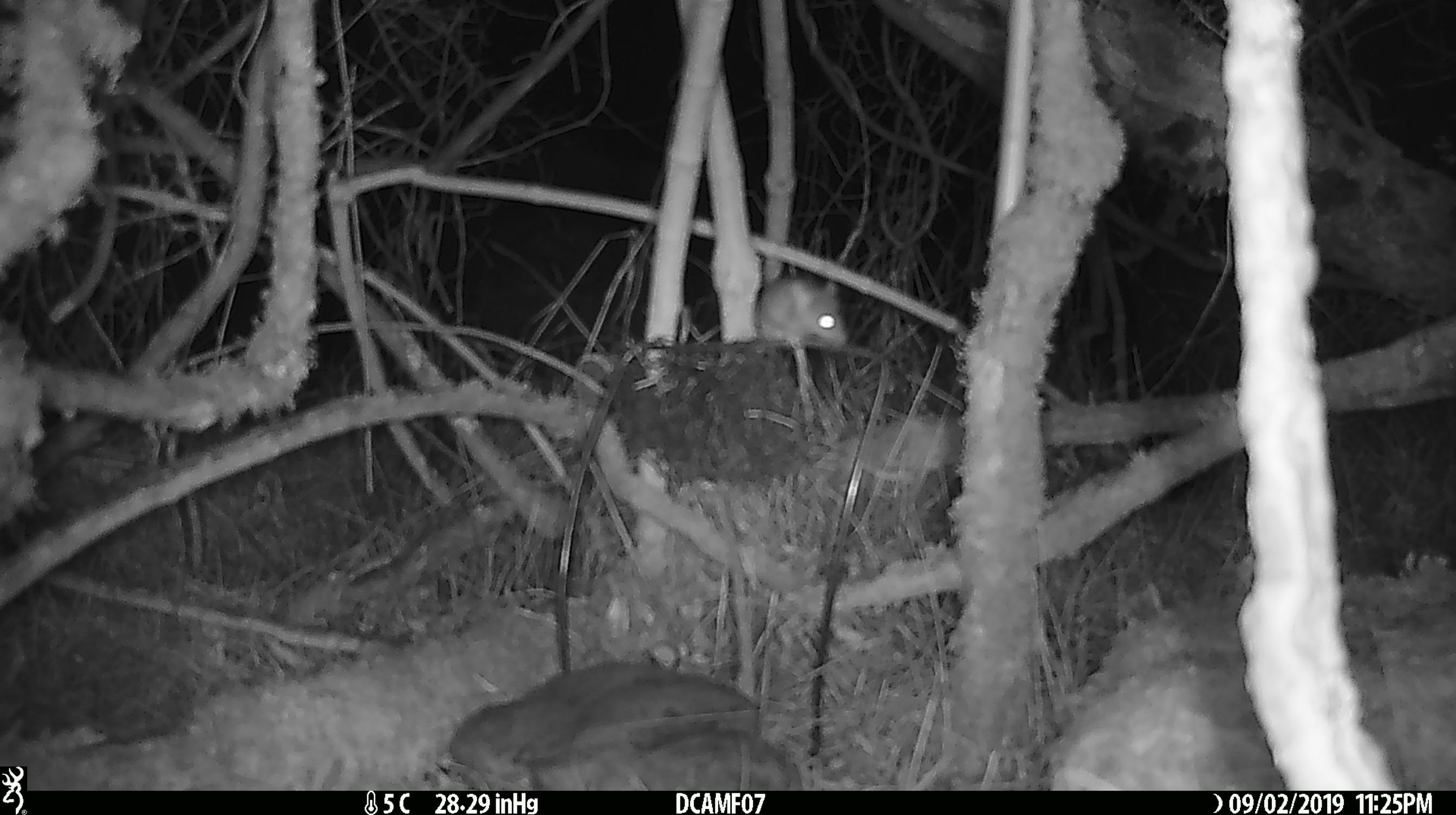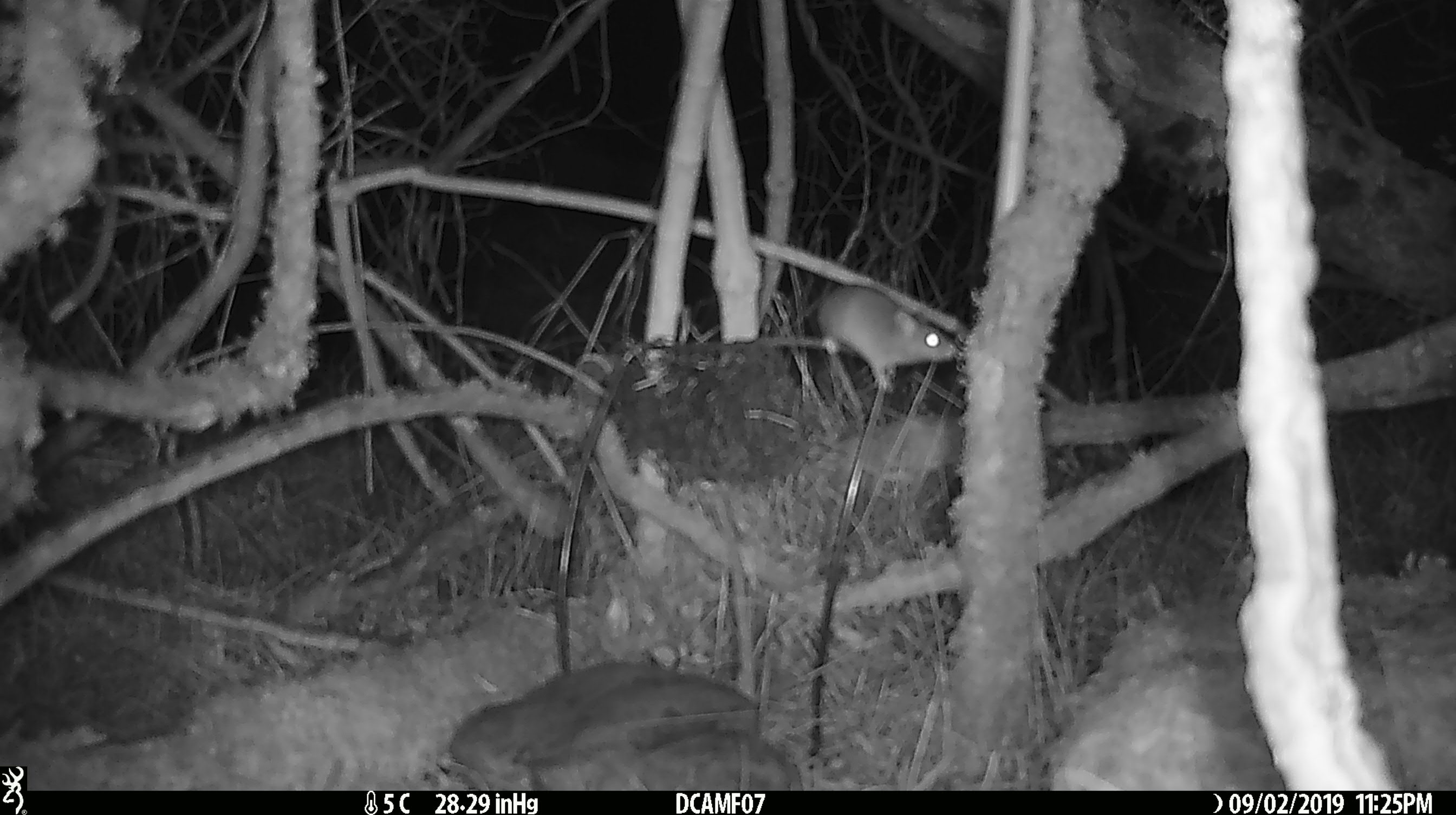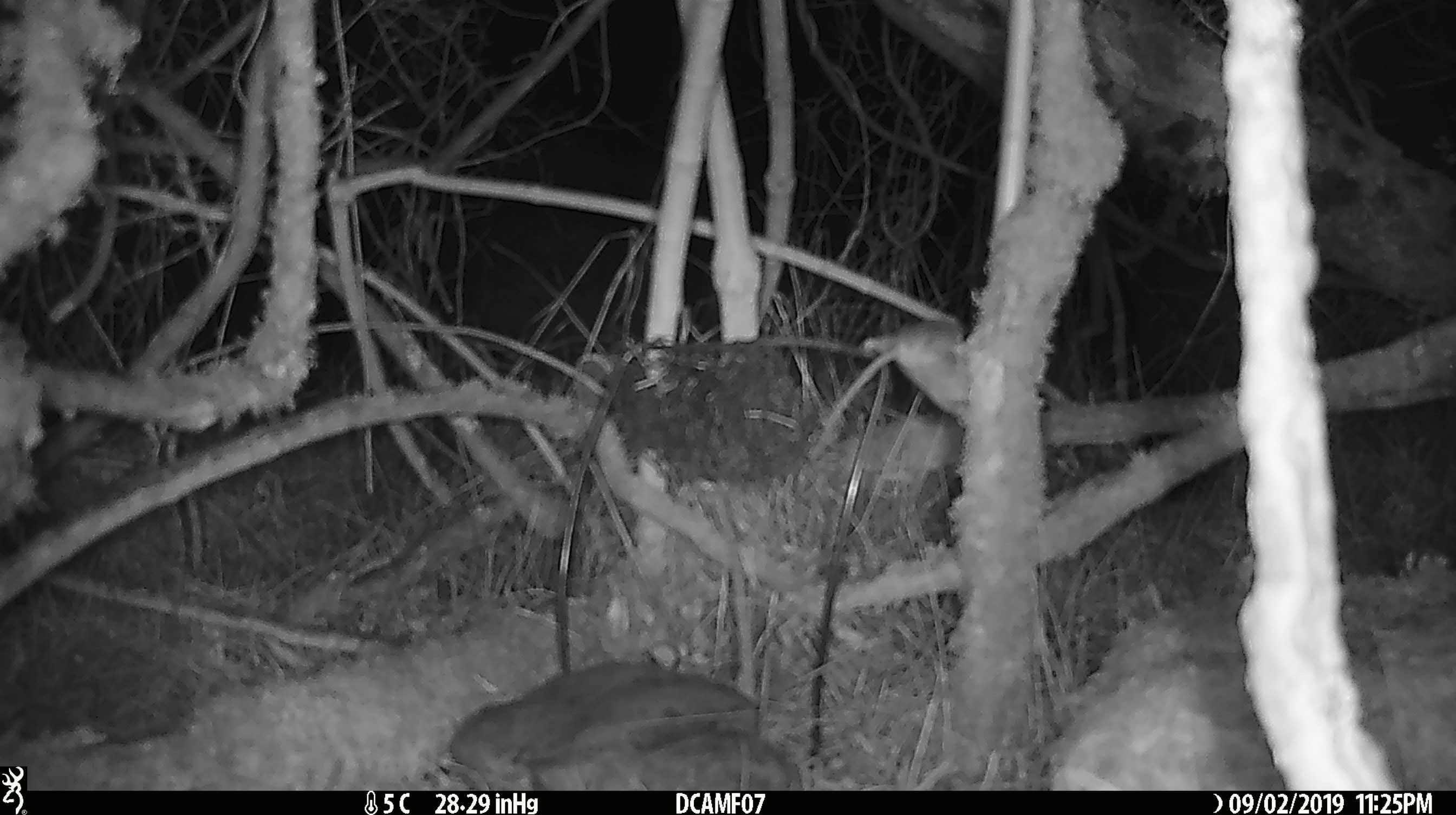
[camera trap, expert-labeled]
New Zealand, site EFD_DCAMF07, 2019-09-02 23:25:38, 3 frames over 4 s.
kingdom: Animalia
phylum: Chordata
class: Mammalia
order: Rodentia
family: Muridae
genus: Mus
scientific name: Mus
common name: mouse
Mouse (Mus).